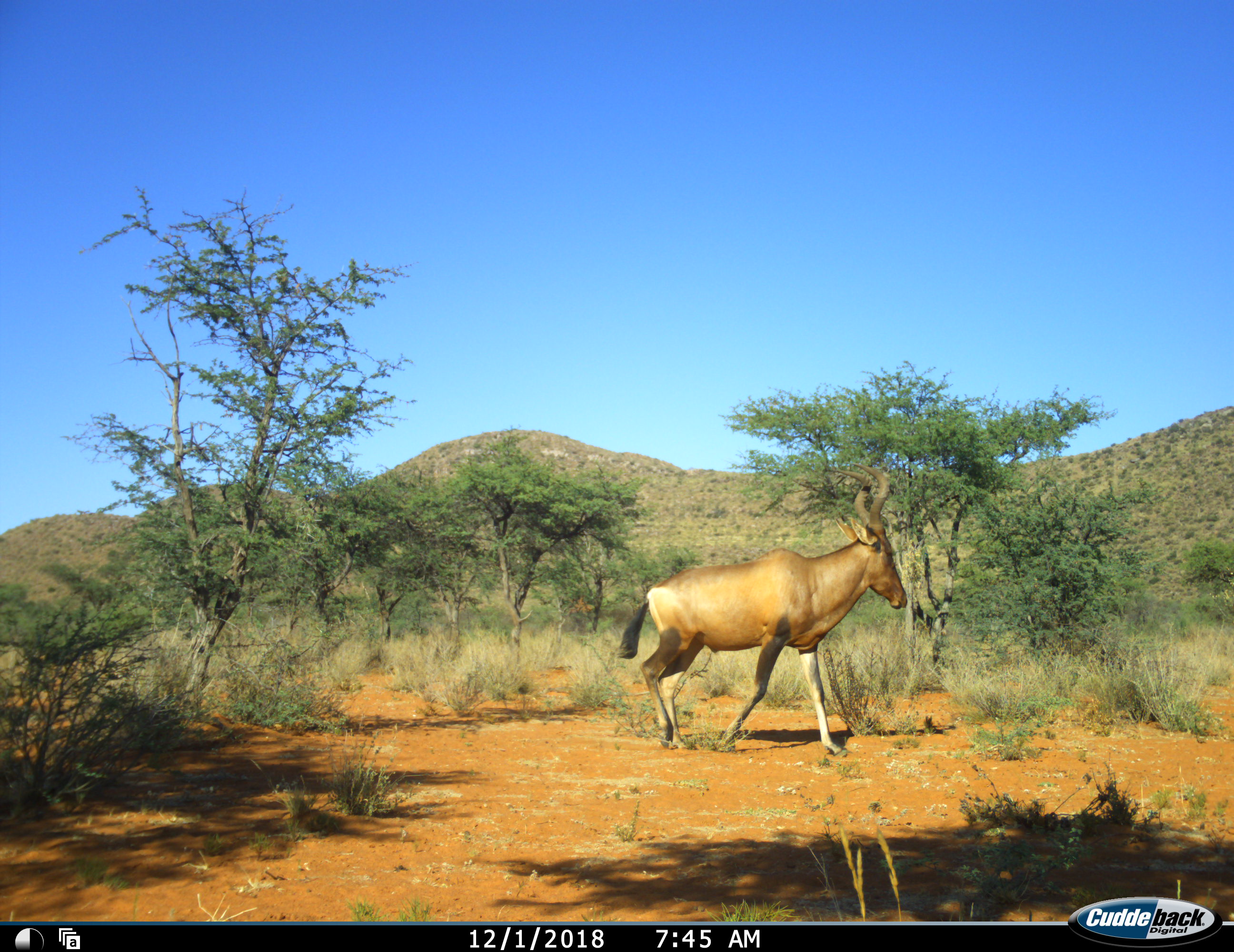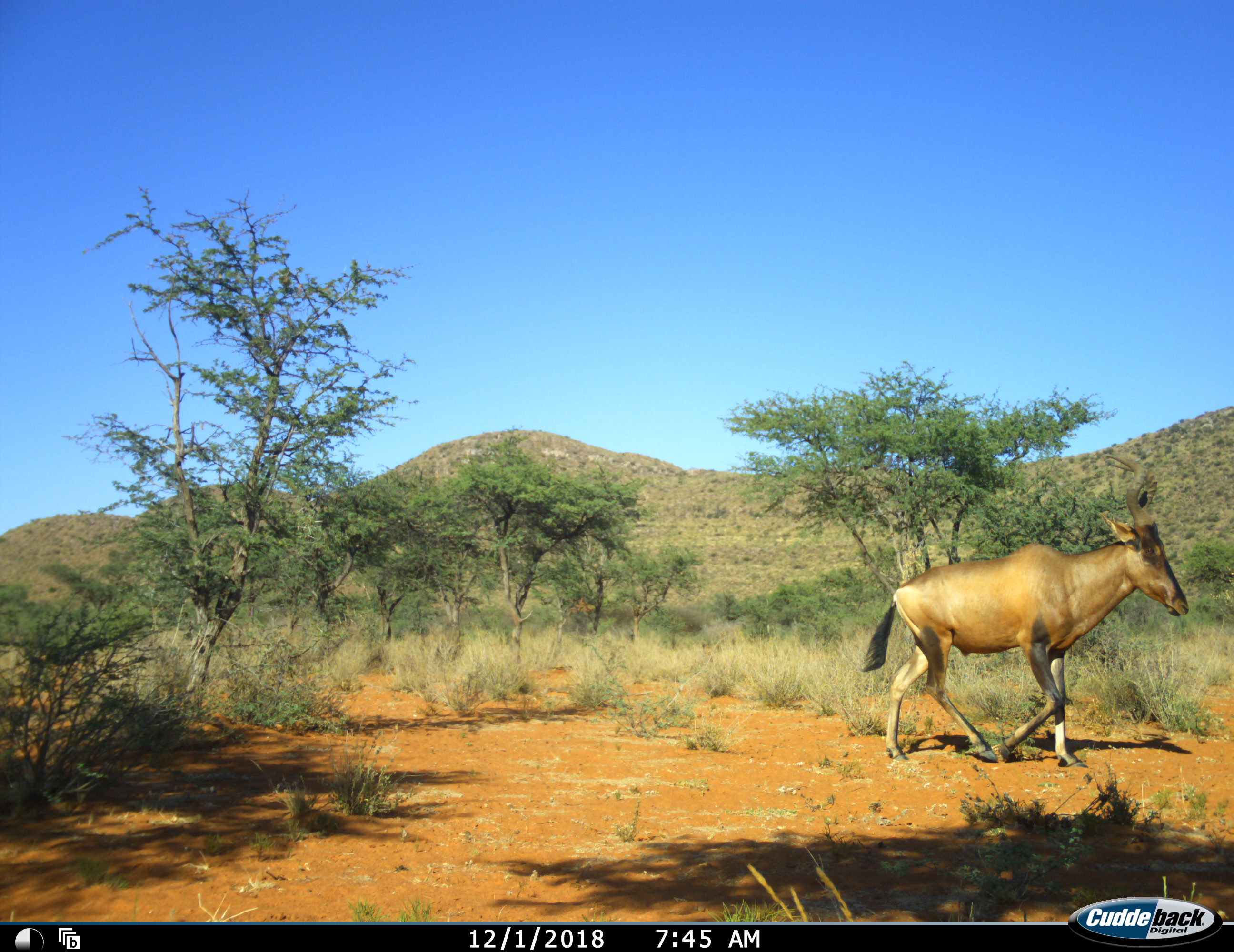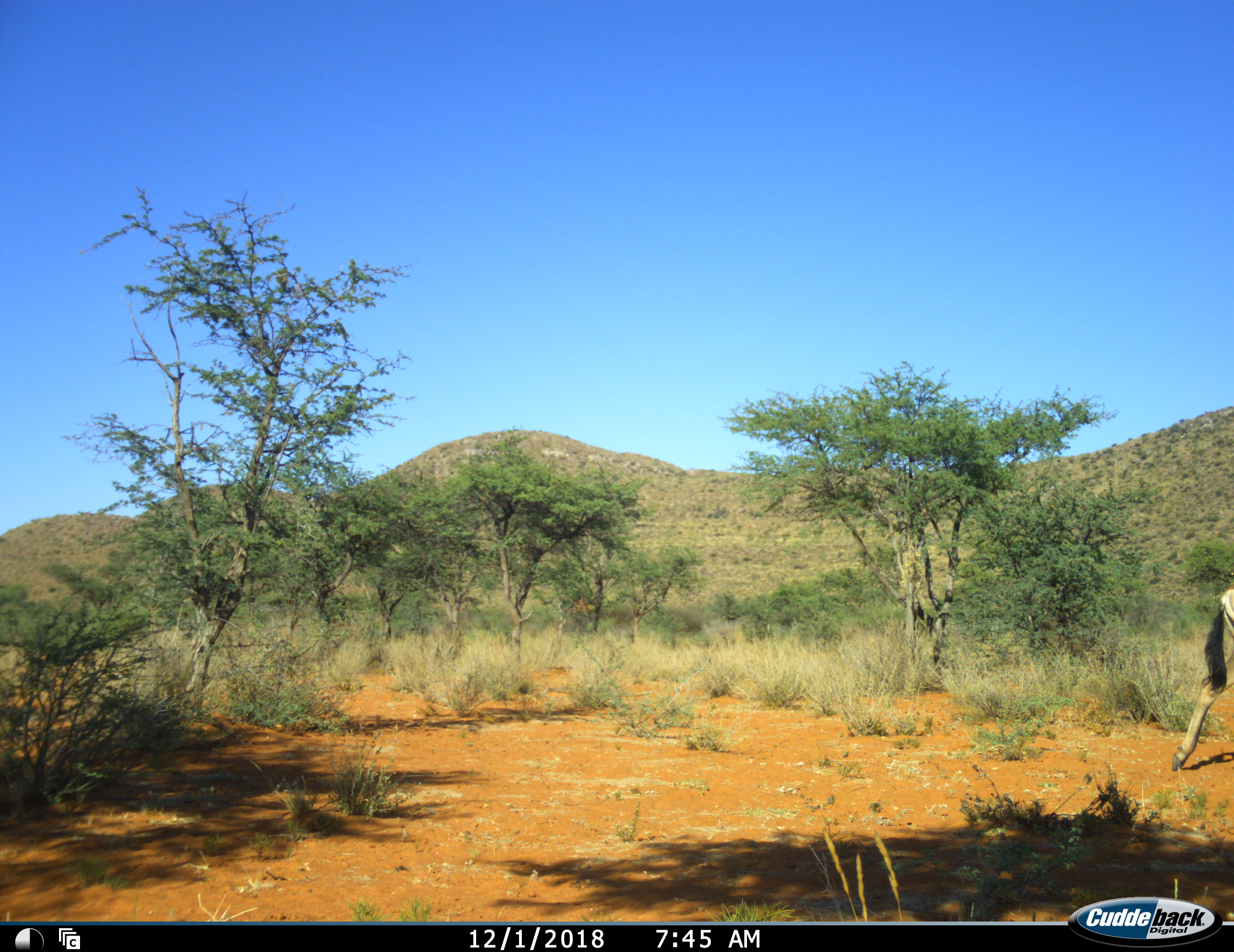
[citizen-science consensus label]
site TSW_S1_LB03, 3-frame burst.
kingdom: Animalia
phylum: Chordata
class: Mammalia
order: Artiodactyla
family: Bovidae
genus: Alcelaphus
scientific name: Alcelaphus buselaphus caama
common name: red hartebeest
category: hartebeestred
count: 1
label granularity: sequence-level